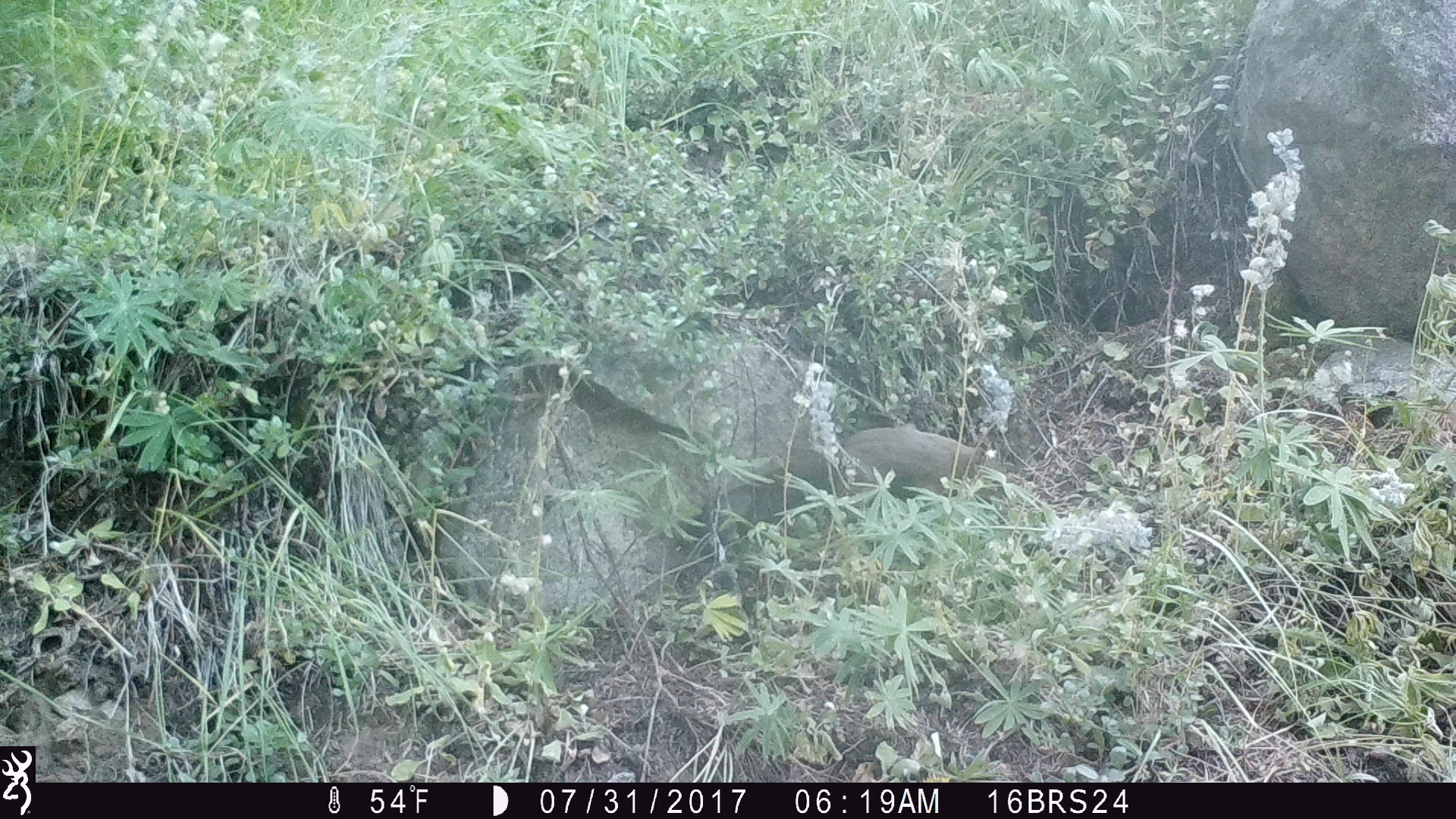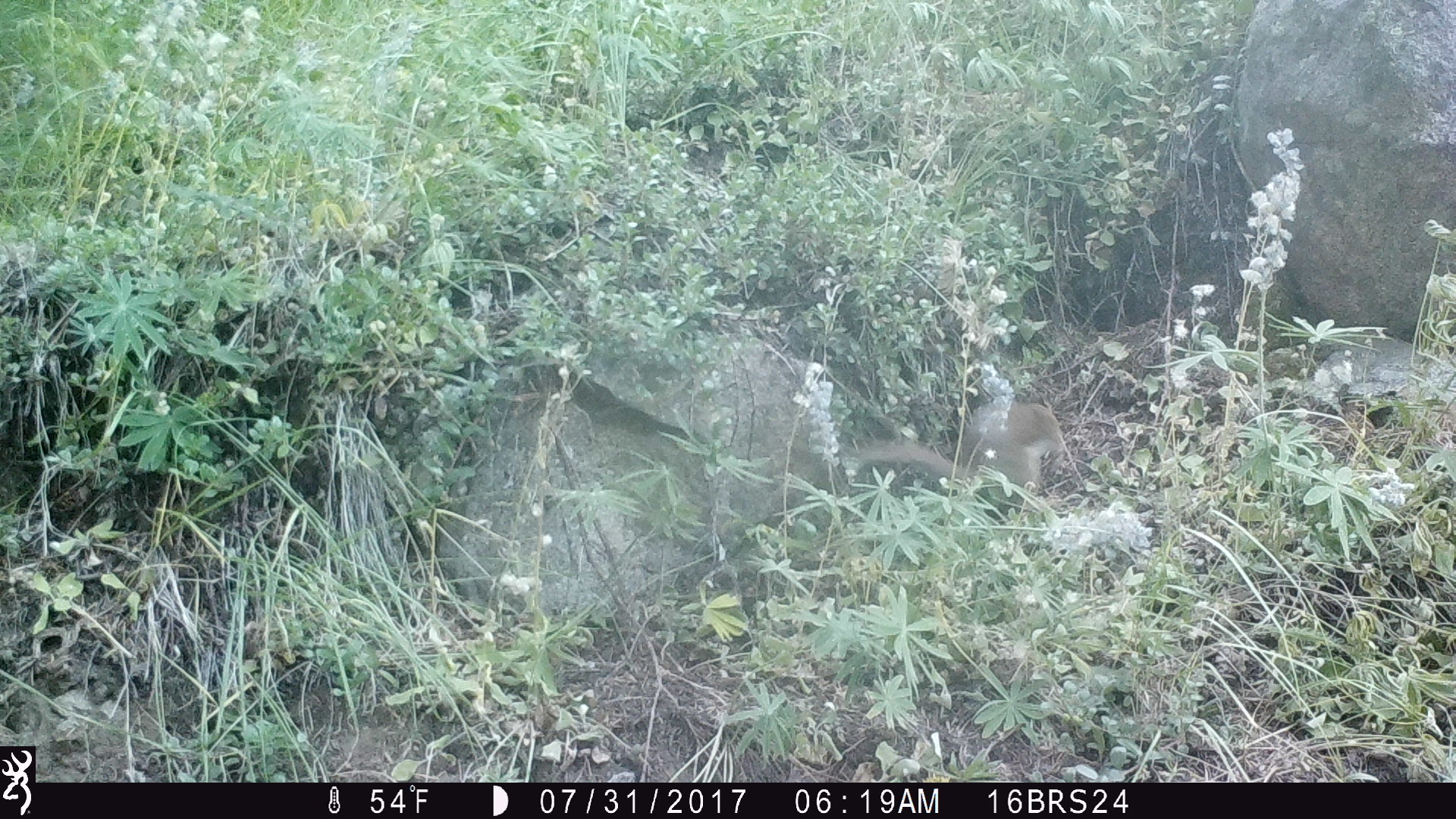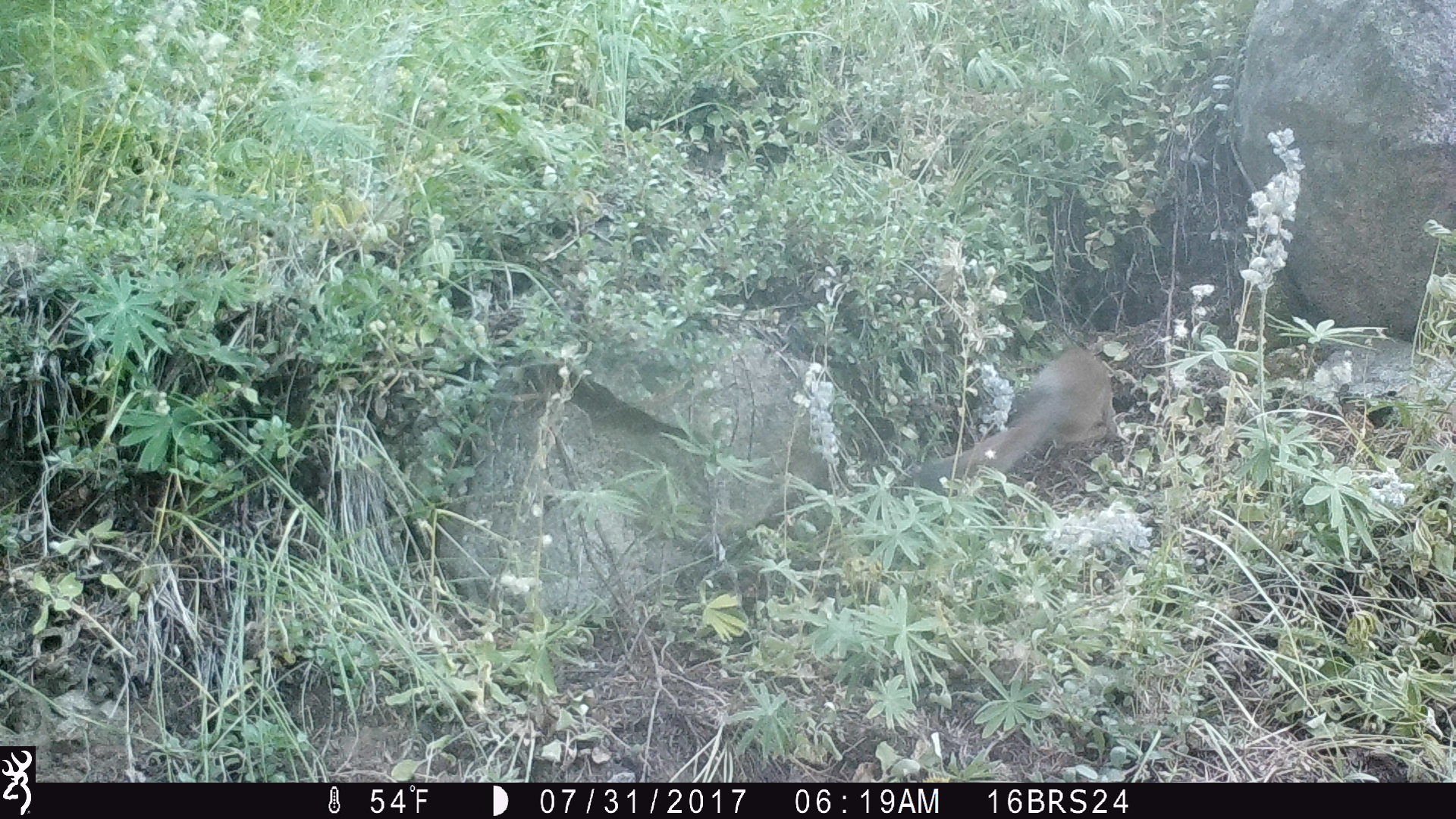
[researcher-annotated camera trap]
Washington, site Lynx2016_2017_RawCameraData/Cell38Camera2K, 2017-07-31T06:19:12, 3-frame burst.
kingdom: Animalia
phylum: Chordata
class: Mammalia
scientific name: Mammalia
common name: small mammal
Small mammal (Mammalia). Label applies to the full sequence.